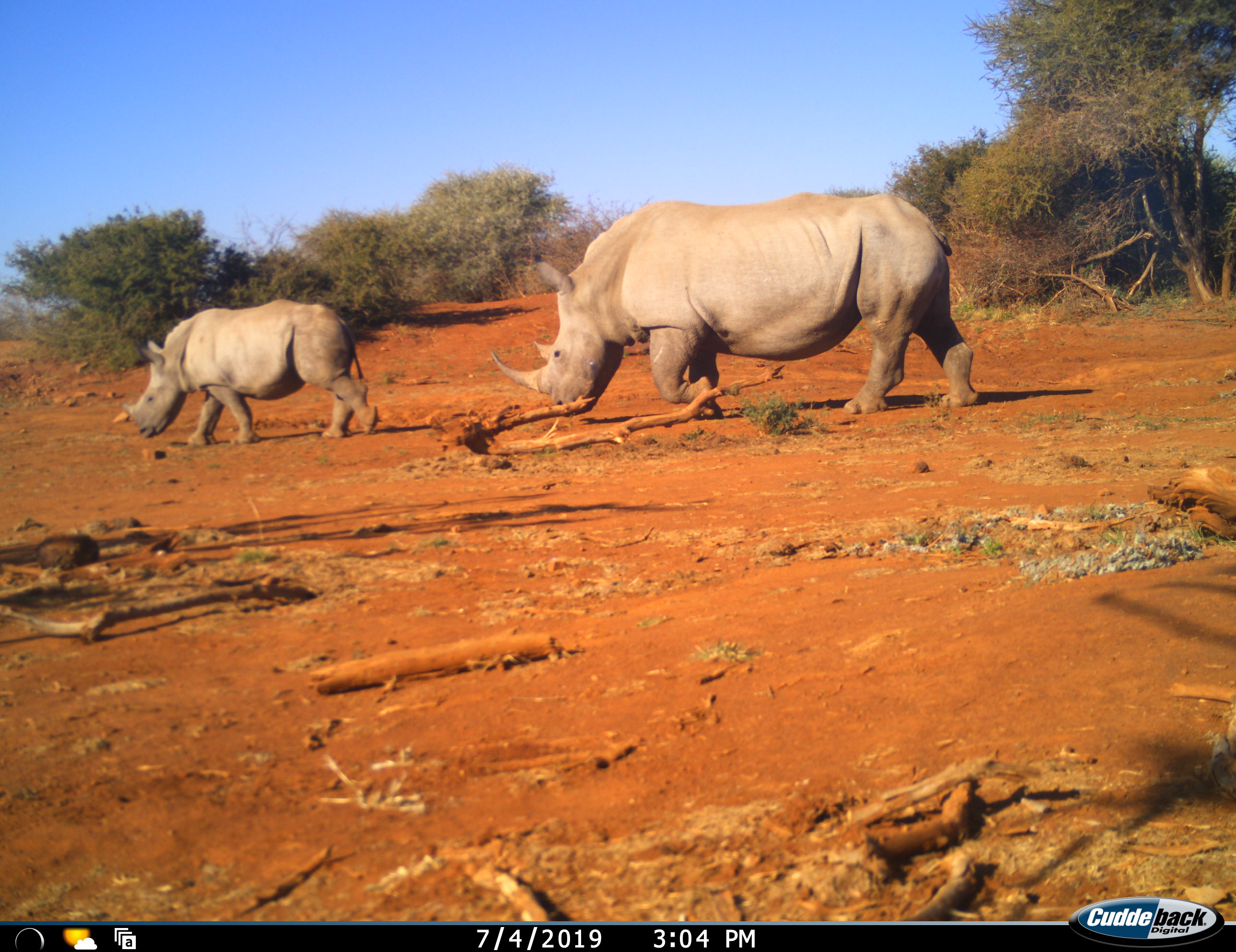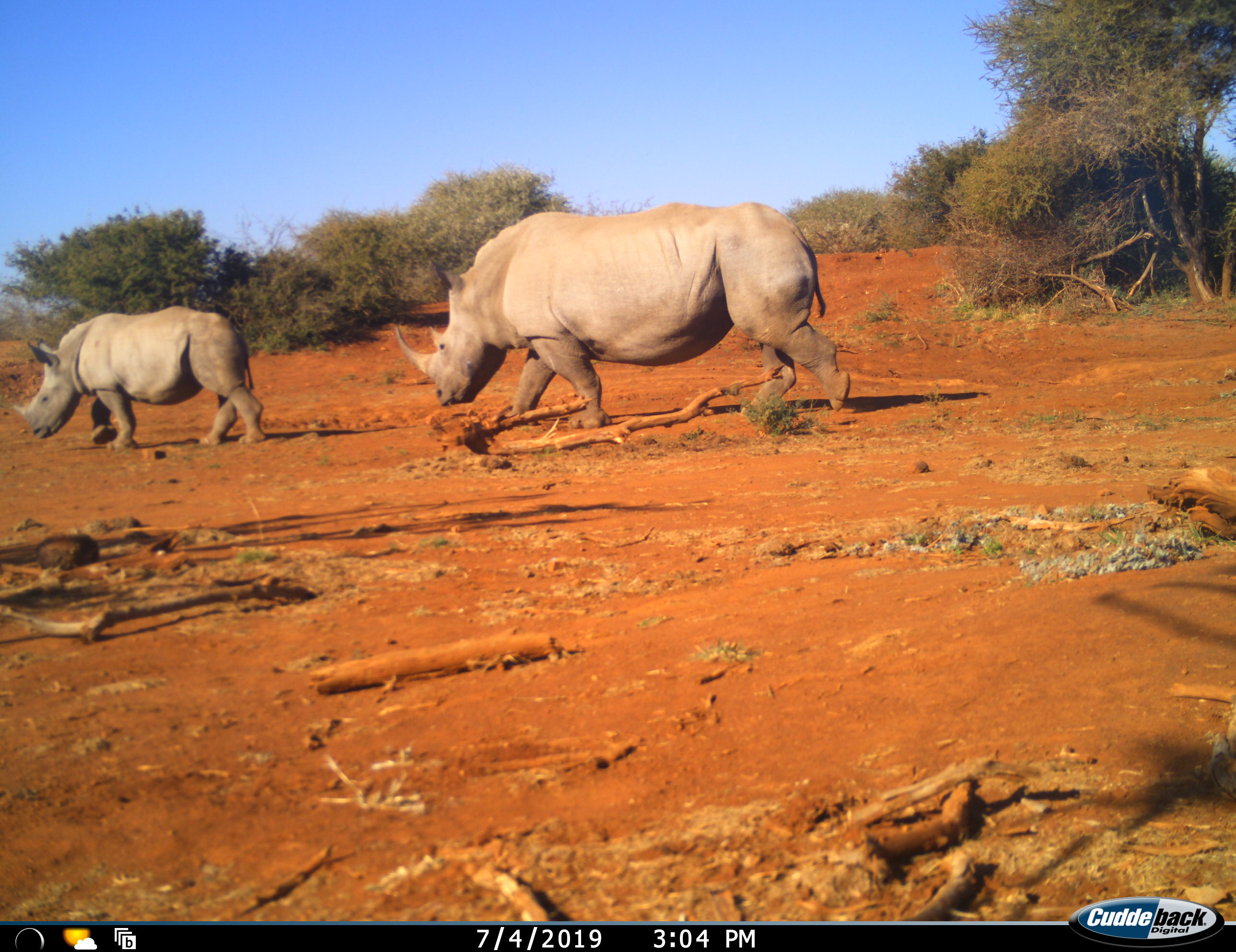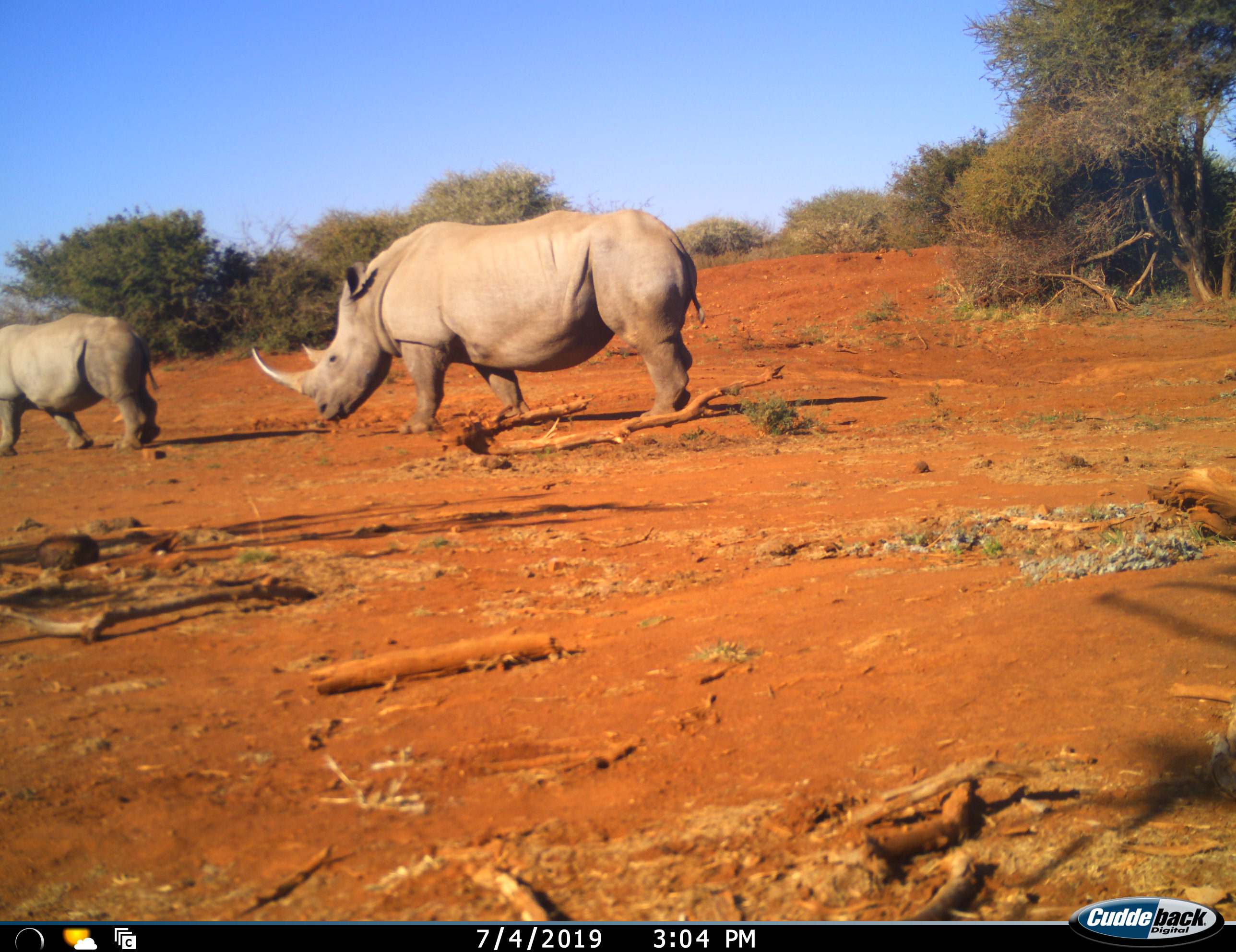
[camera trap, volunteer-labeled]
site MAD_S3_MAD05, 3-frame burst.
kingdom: Animalia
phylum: Chordata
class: Mammalia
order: Perissodactyla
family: Rhinocerotidae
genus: Ceratotherium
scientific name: Ceratotherium simum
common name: white rhinoceros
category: rhinoceroswhite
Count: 2.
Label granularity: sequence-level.